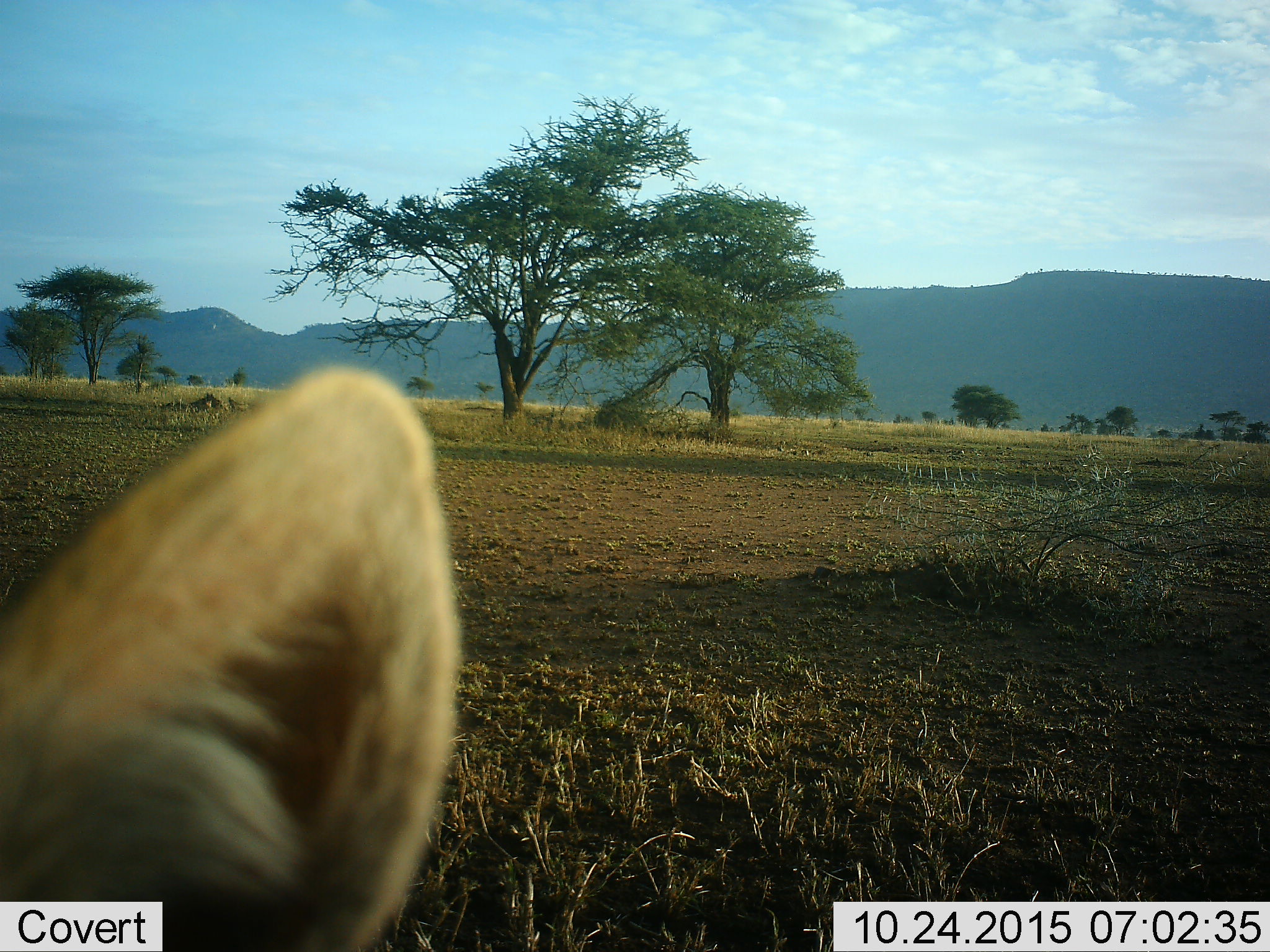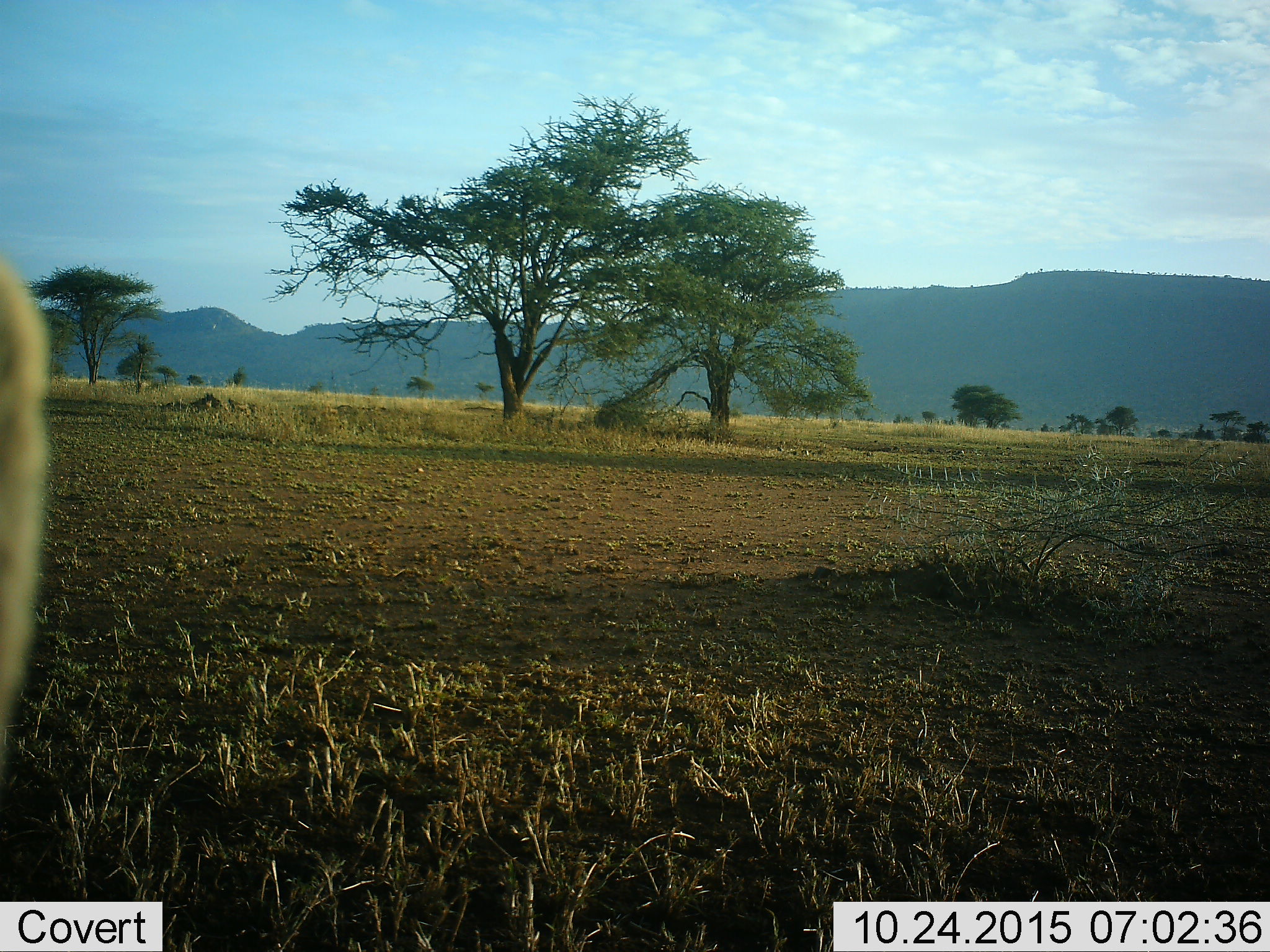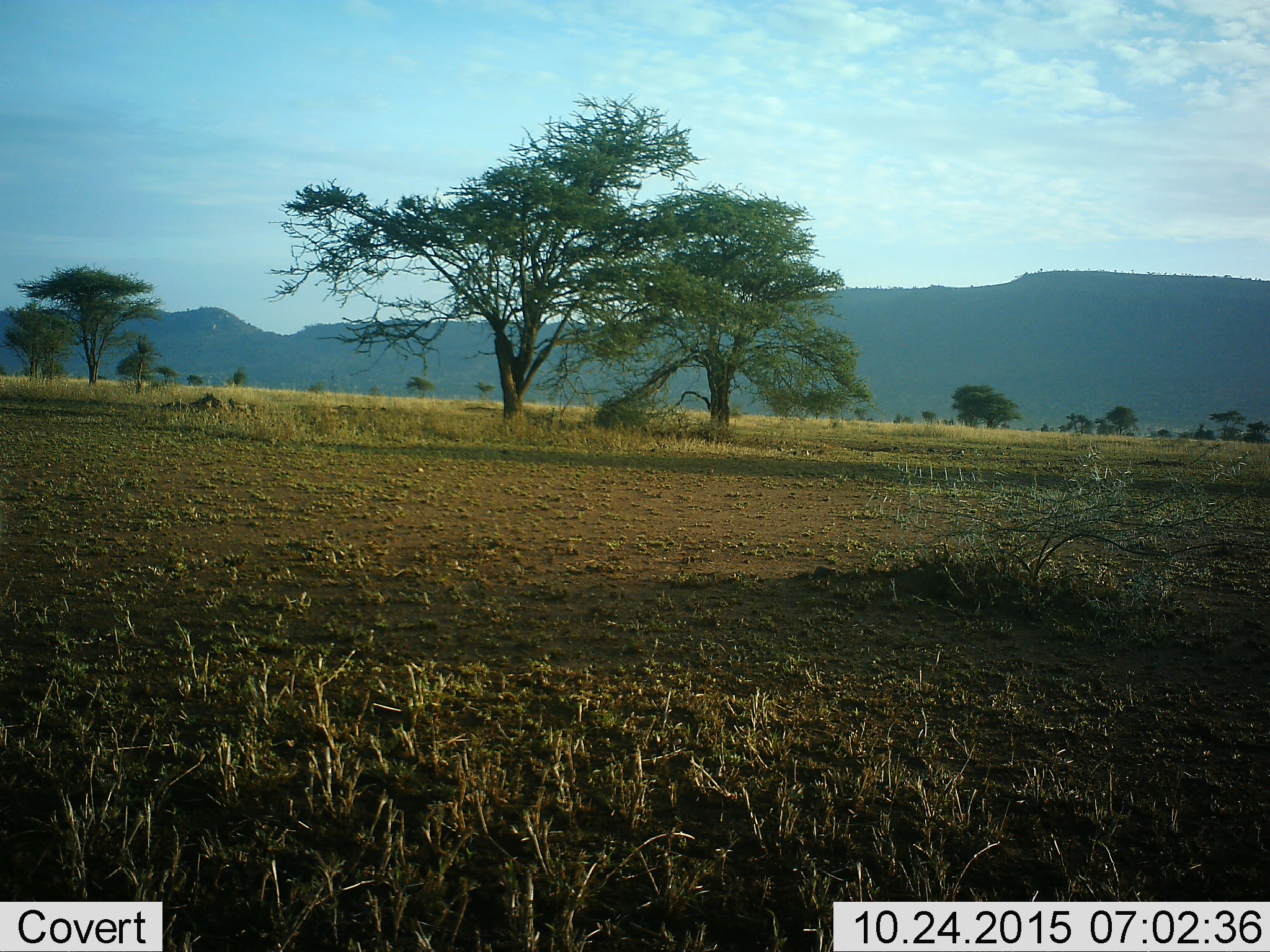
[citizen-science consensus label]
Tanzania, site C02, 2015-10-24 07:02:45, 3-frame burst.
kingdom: Animalia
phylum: Chordata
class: Mammalia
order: Artiodactyla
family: Bovidae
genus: Eudorcas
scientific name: Eudorcas thomsonii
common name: thomson's gazelle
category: gazellethomsons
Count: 1.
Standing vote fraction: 86%.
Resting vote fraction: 0%.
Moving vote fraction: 14%.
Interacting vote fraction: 0%.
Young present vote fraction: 0%.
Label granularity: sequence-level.